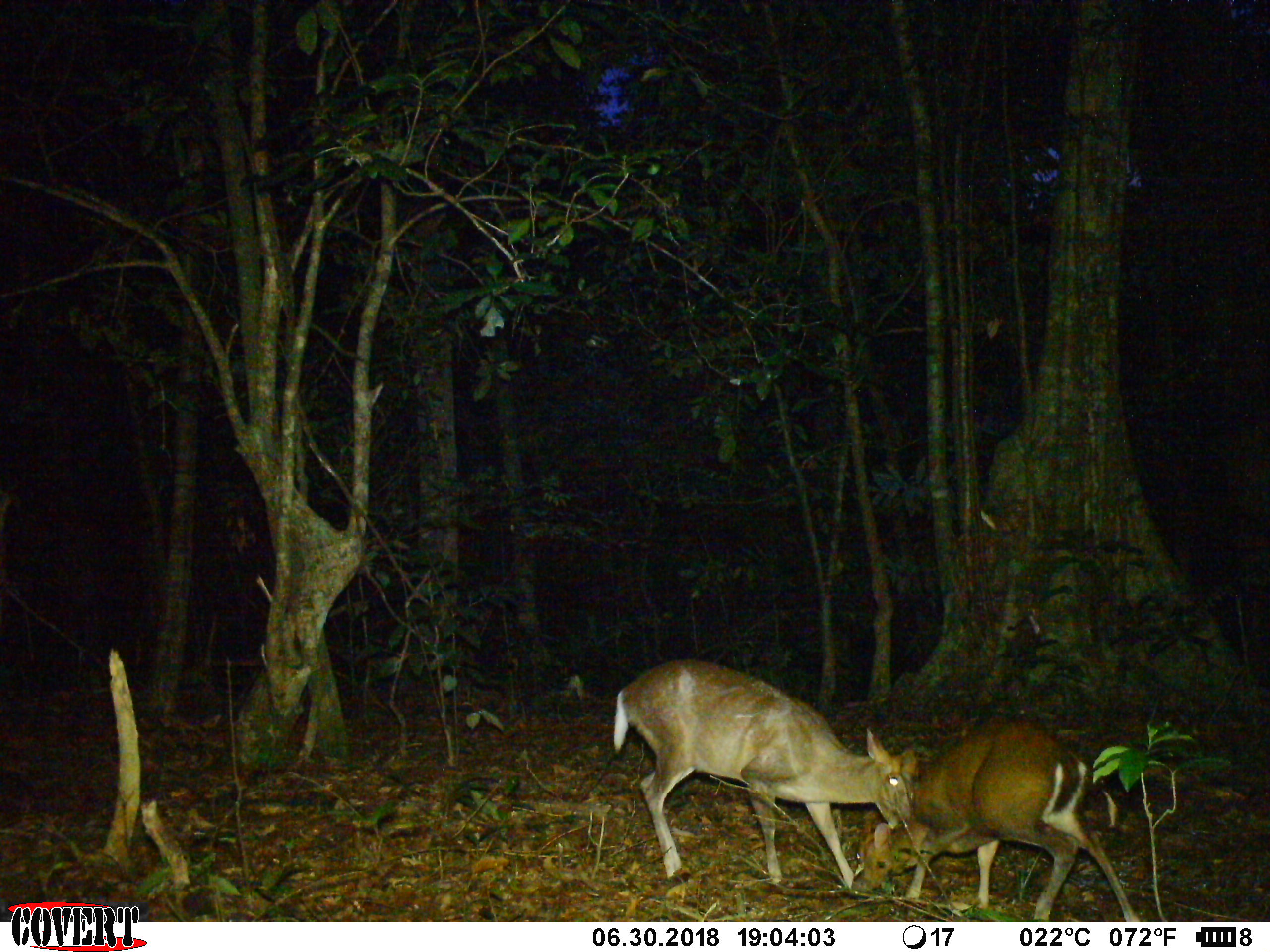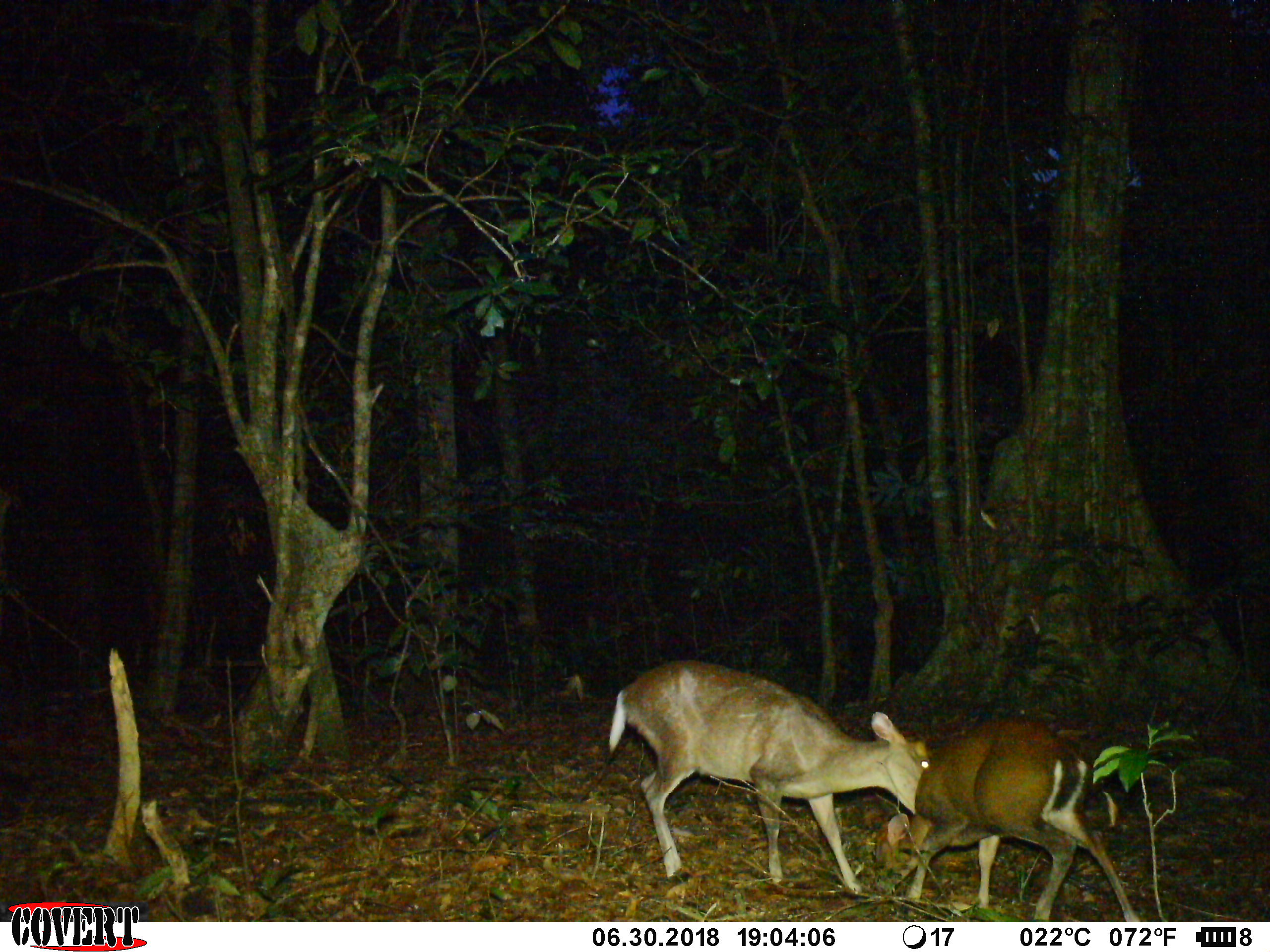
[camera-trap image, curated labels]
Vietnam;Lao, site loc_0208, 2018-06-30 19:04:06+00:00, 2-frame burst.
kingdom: Animalia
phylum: Chordata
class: Mammalia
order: Artiodactyla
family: Cervidae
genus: Muntiacus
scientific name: Muntiacus rooseveltorum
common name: roosevelt's muntjac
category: roosevelts muntjac group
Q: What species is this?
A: Roosevelts muntjac group (roosevelt's muntjac) (Muntiacus rooseveltorum).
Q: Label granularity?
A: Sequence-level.